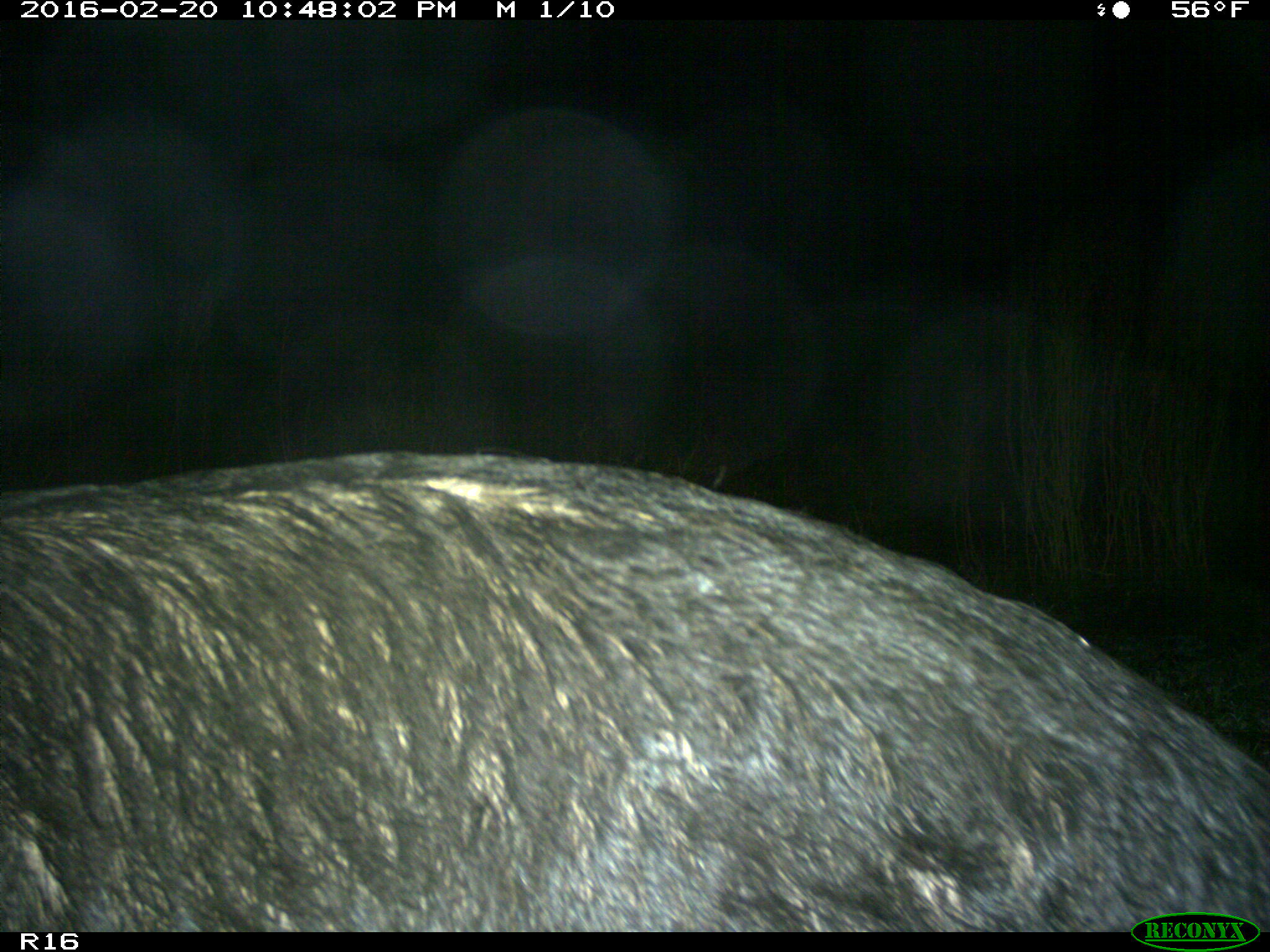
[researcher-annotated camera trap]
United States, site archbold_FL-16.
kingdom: Animalia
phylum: Chordata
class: Mammalia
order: Artiodactyla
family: Suidae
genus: Sus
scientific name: Sus scrofa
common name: wild boar